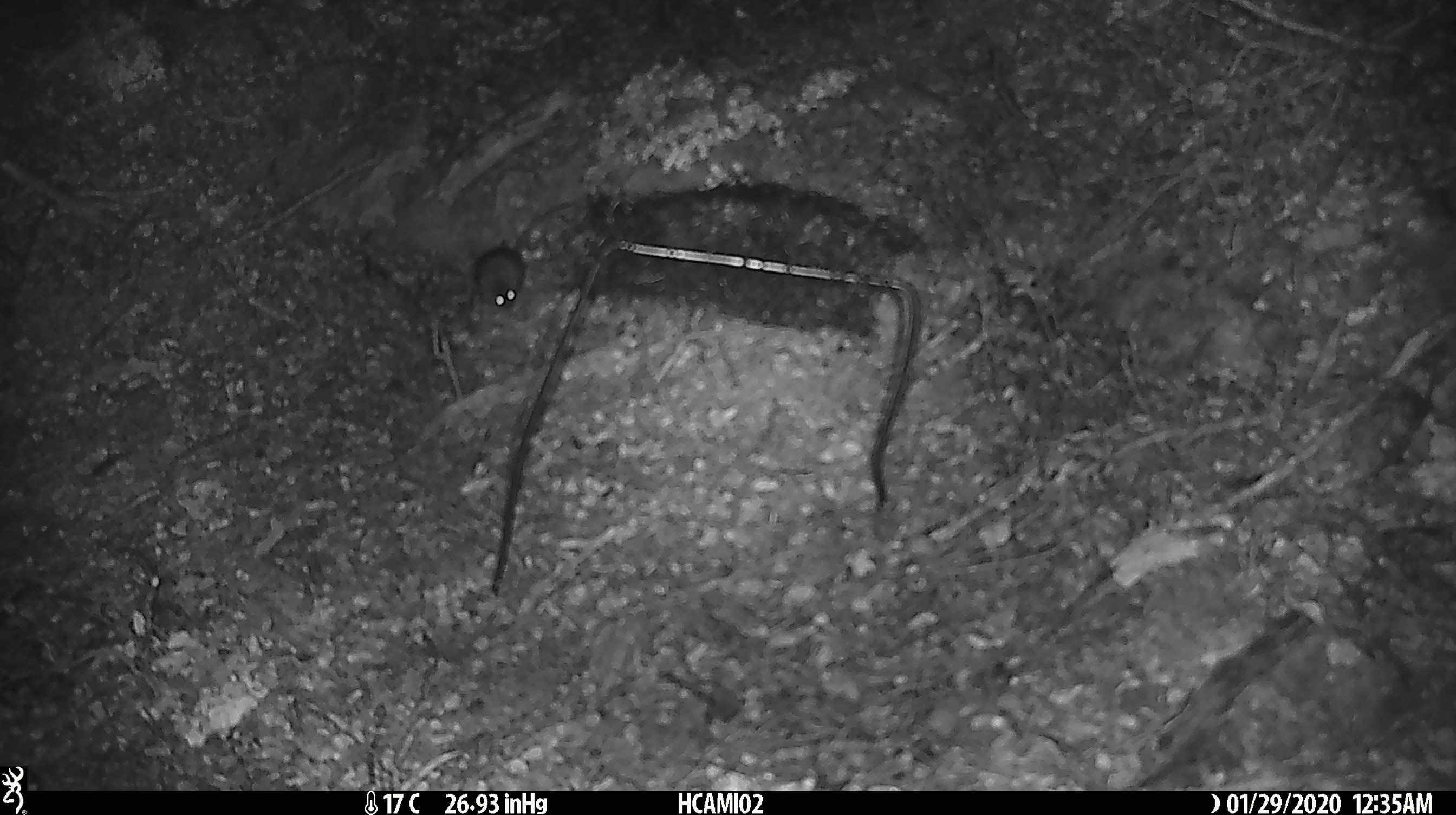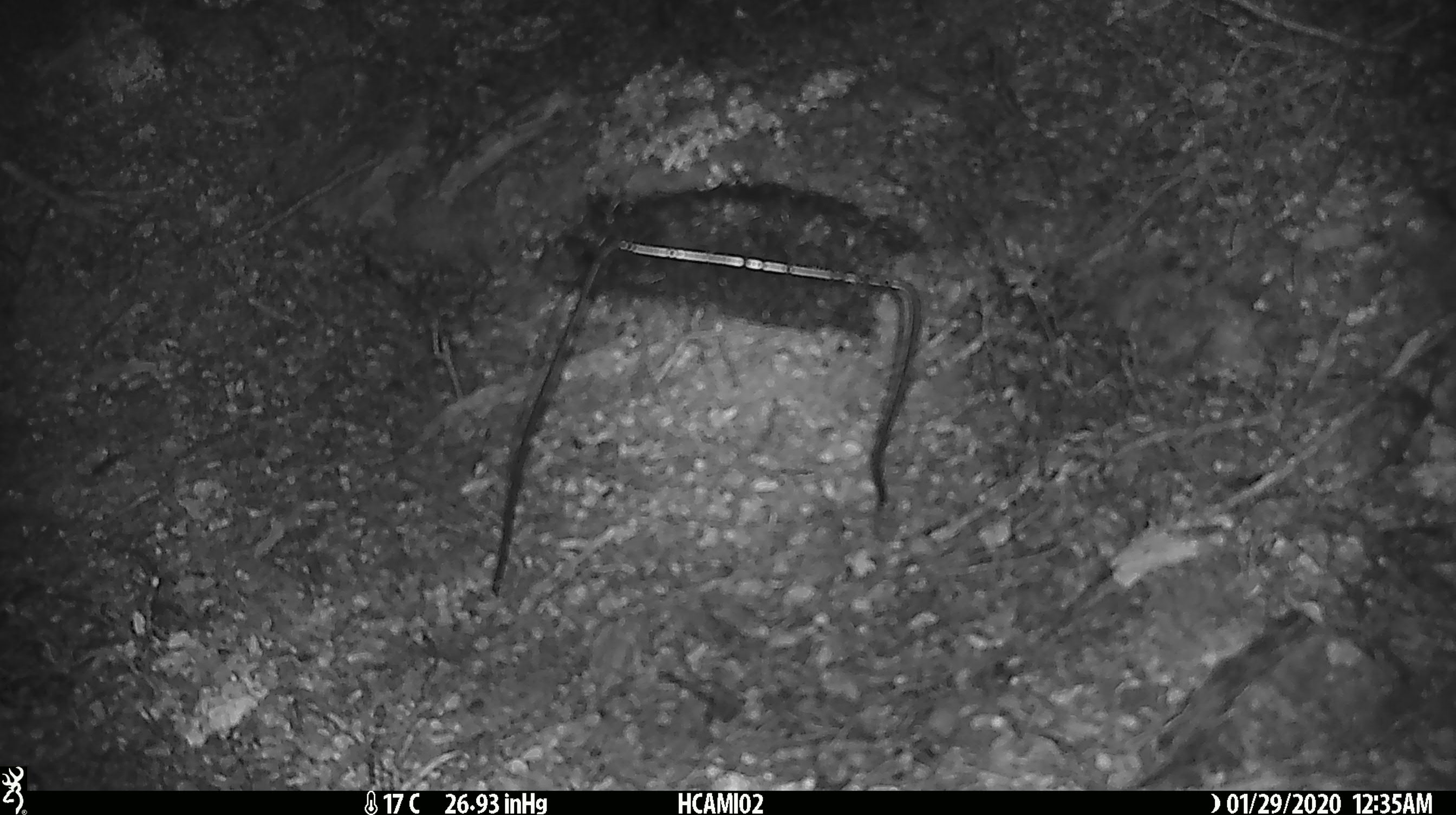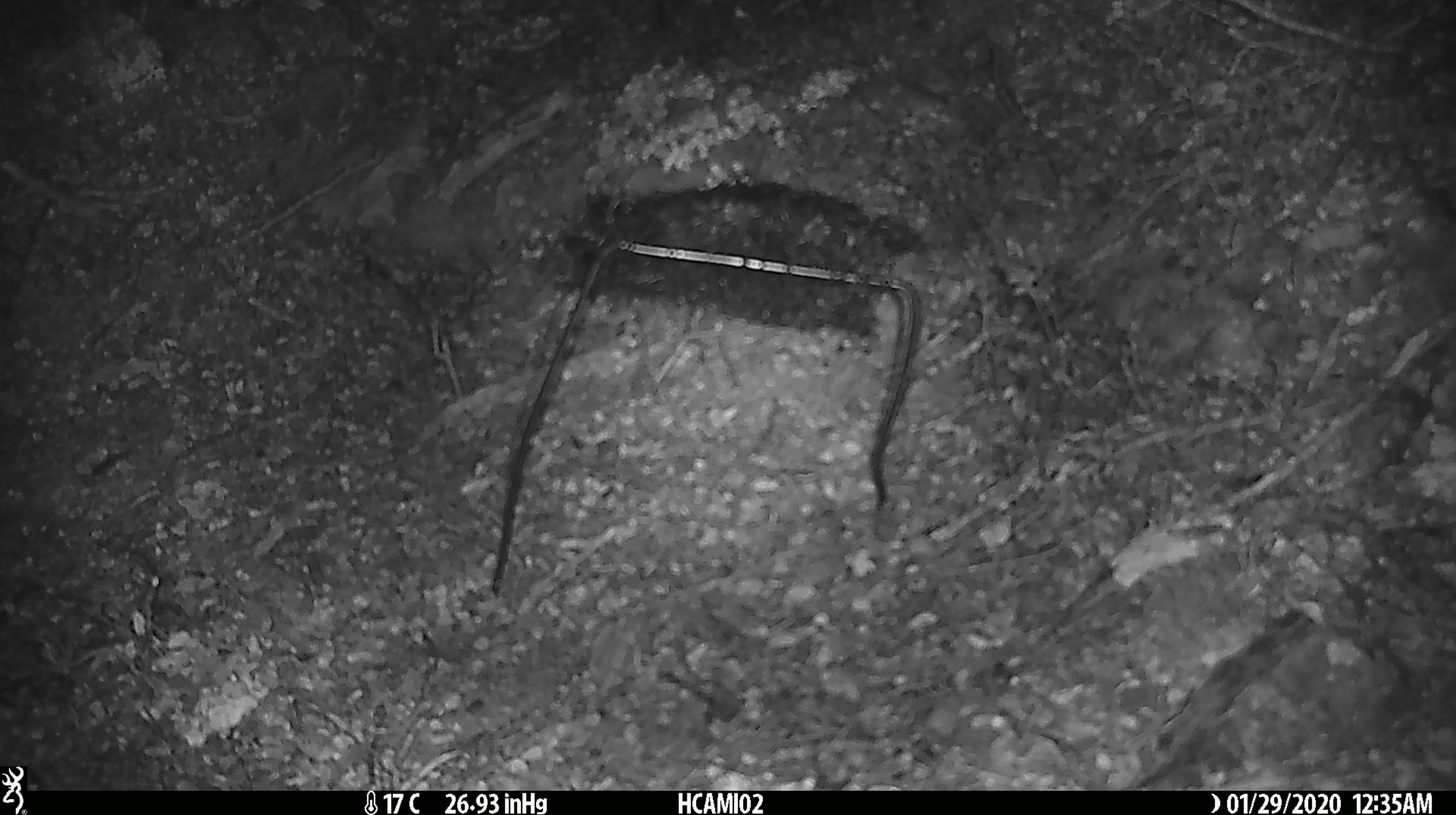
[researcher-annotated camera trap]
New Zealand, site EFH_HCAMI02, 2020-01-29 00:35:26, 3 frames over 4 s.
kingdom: Animalia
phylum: Chordata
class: Mammalia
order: Rodentia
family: Muridae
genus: Mus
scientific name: Mus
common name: mouse